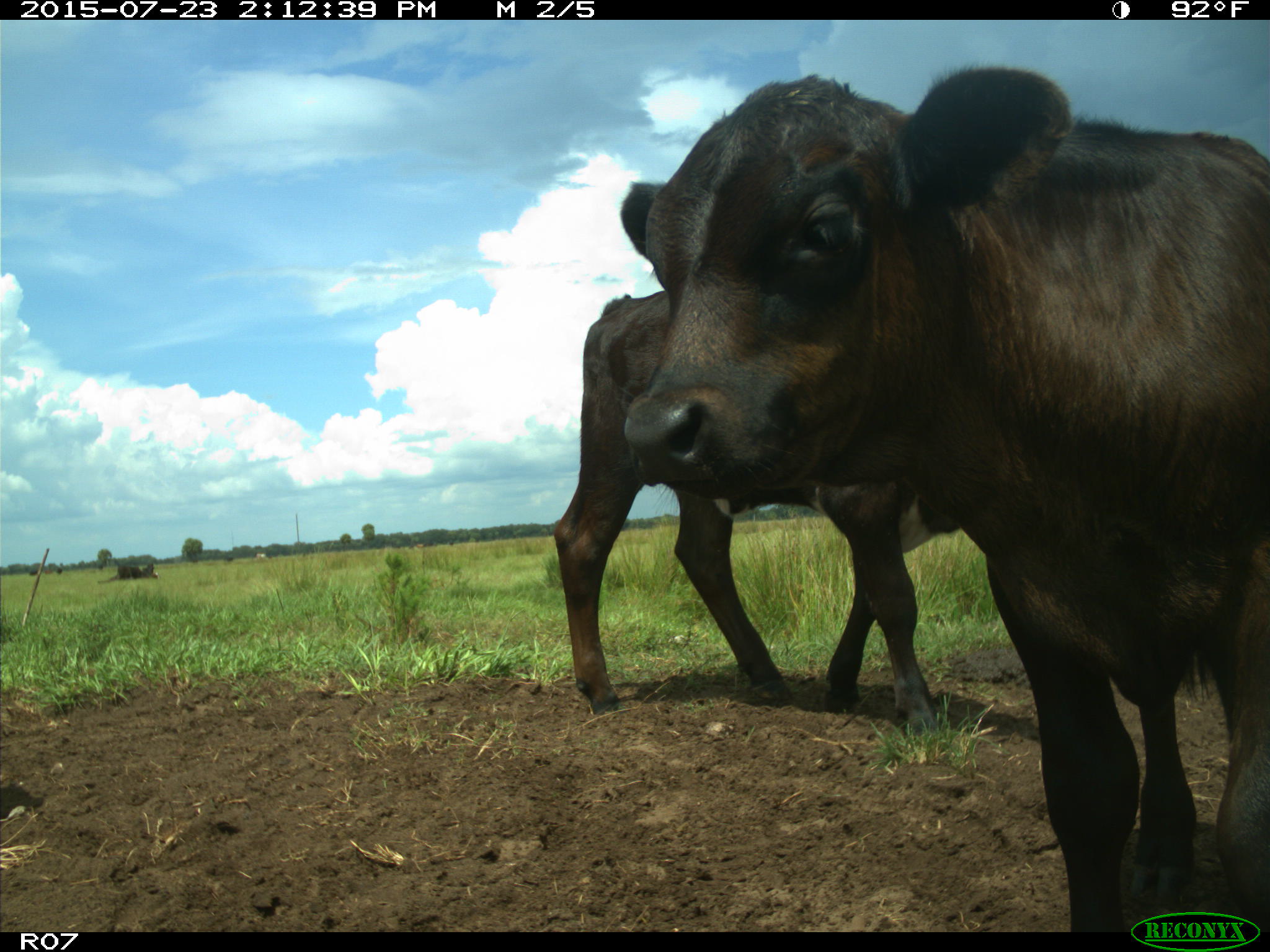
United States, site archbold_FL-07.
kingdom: Animalia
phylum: Chordata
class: Mammalia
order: Artiodactyla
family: Bovidae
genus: Bos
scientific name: Bos taurus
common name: domestic cow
Bos taurus (domestic cow).